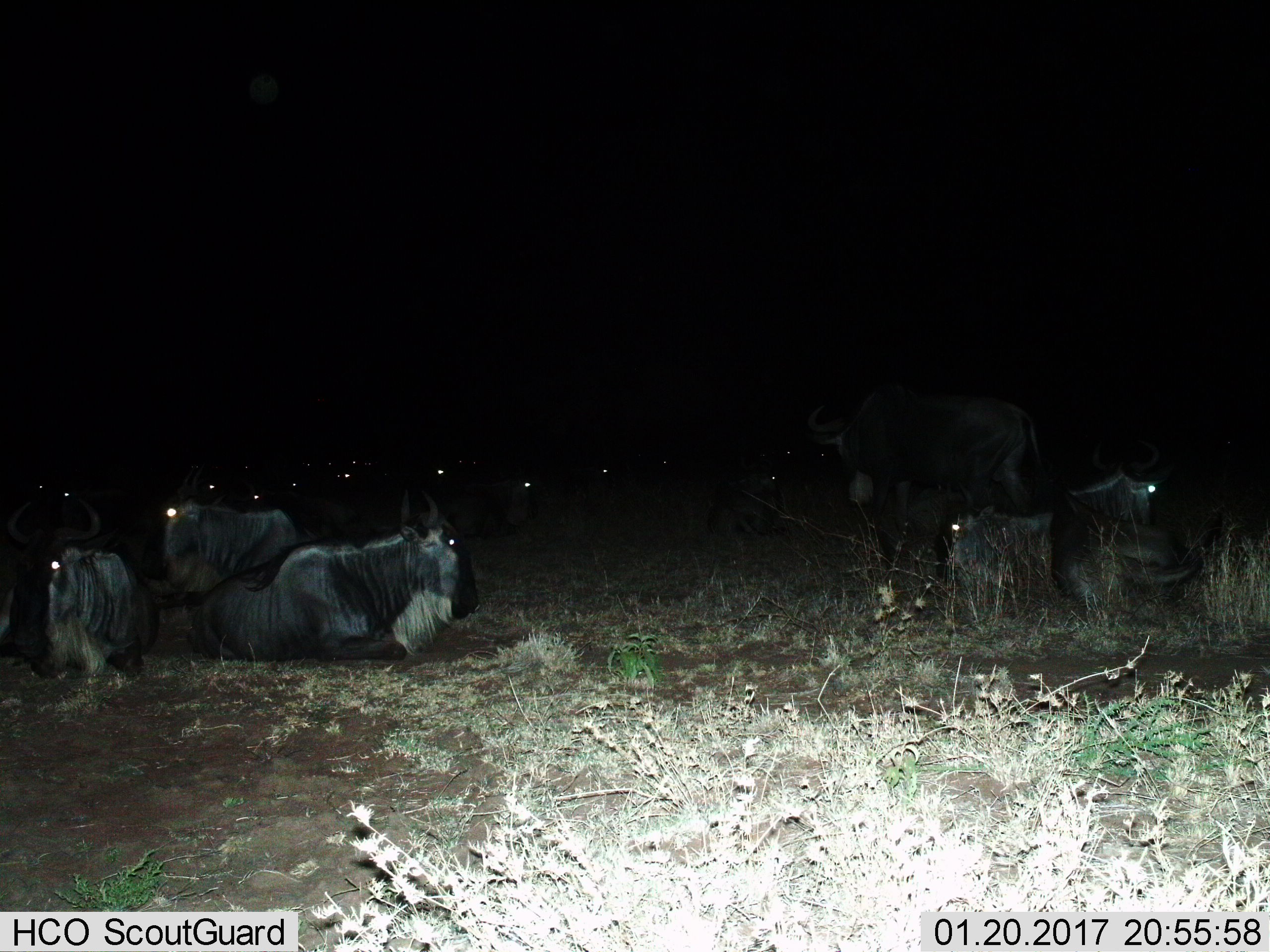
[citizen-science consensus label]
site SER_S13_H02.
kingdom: Animalia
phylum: Chordata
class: Mammalia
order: Artiodactyla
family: Bovidae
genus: Connochaetes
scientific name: Connochaetes taurinus taurinus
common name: blue wildebeest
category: wildebeestblue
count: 11-50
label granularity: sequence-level